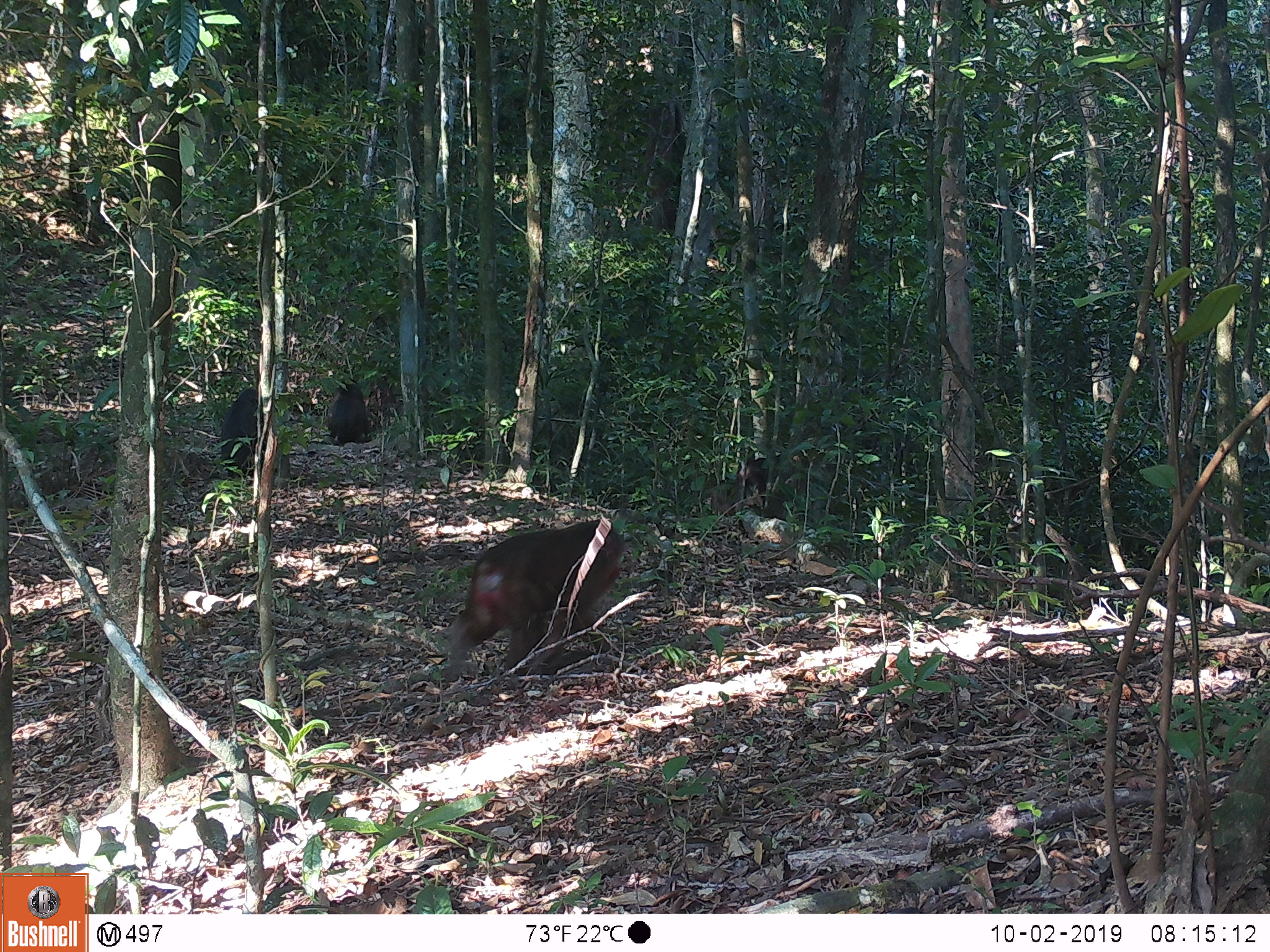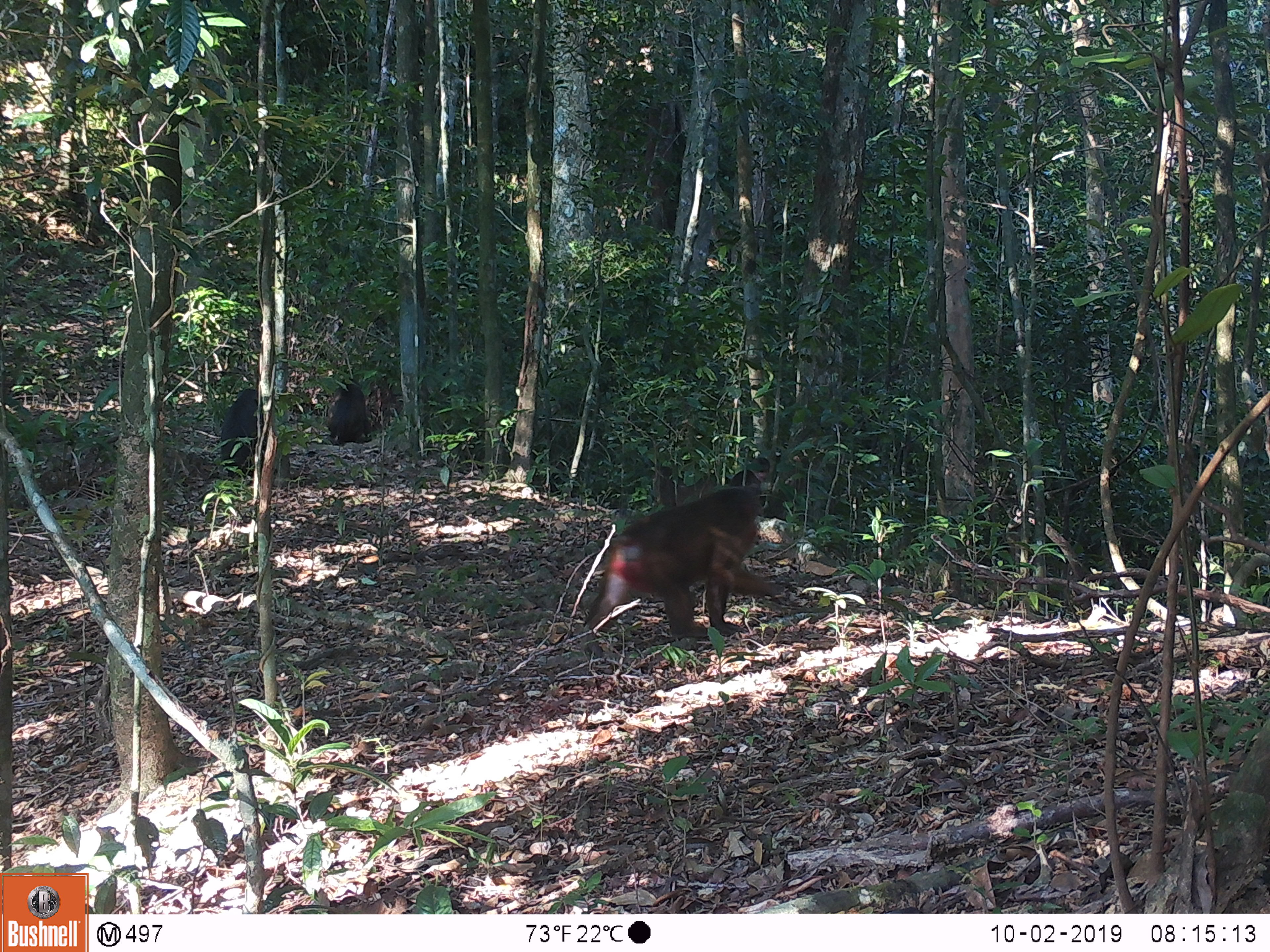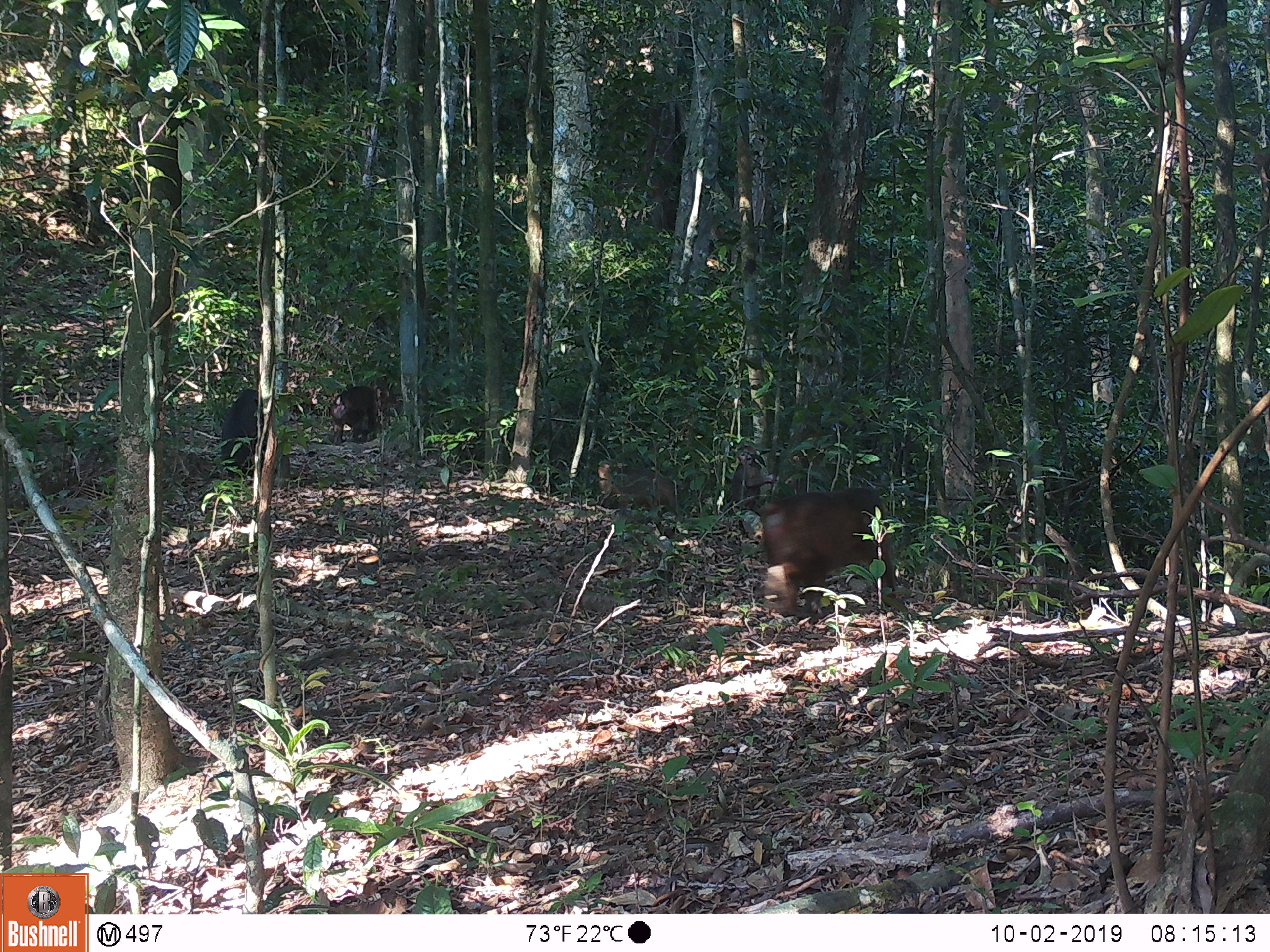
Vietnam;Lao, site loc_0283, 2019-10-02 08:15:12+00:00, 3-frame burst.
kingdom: Animalia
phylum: Chordata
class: Mammalia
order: Primates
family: Cercopithecidae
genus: Macaca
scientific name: Macaca arctoides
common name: stump-tailed macaque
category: stump tailed macaque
Stump tailed macaque (stump-tailed macaque) (Macaca arctoides). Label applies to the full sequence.